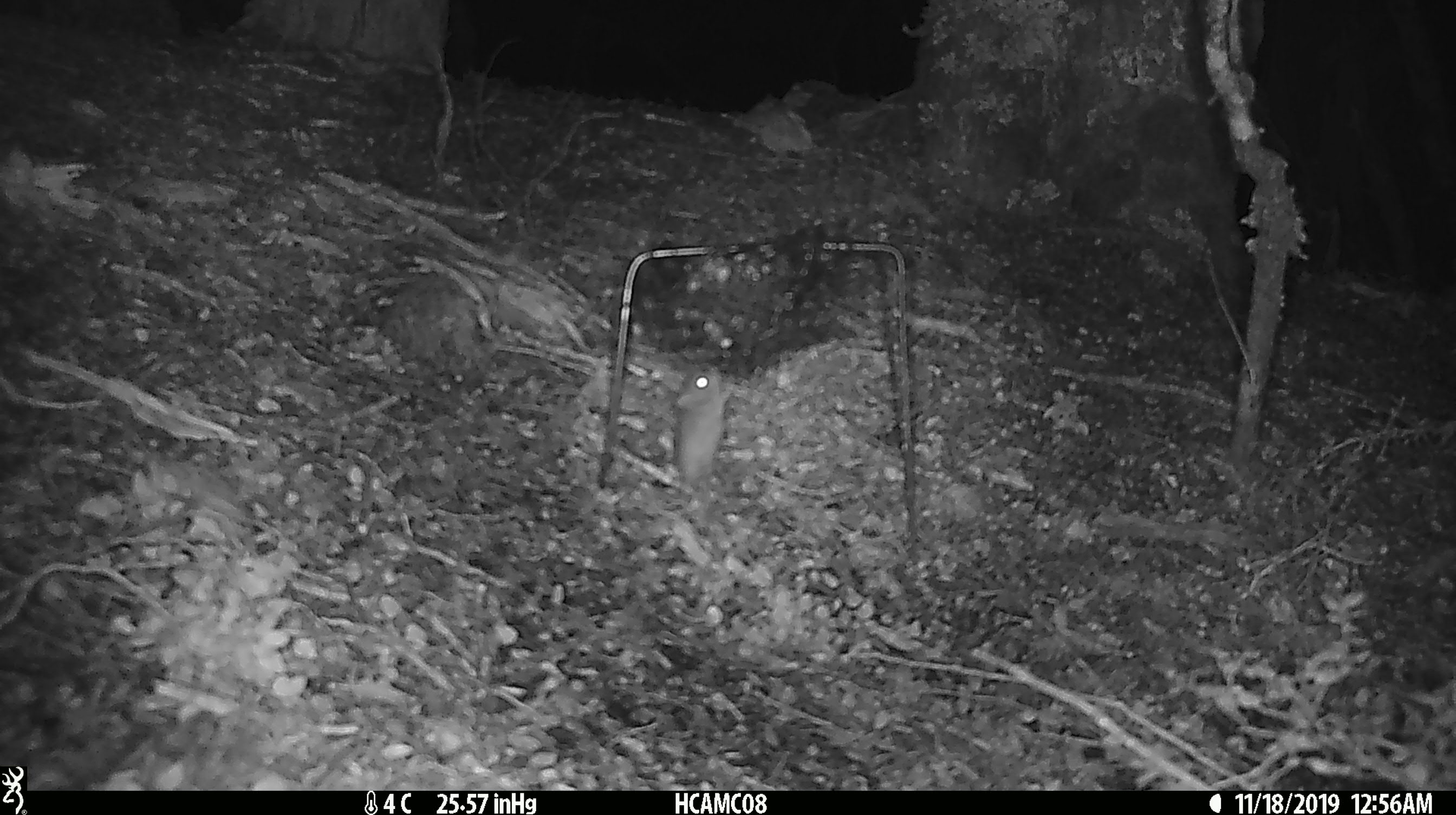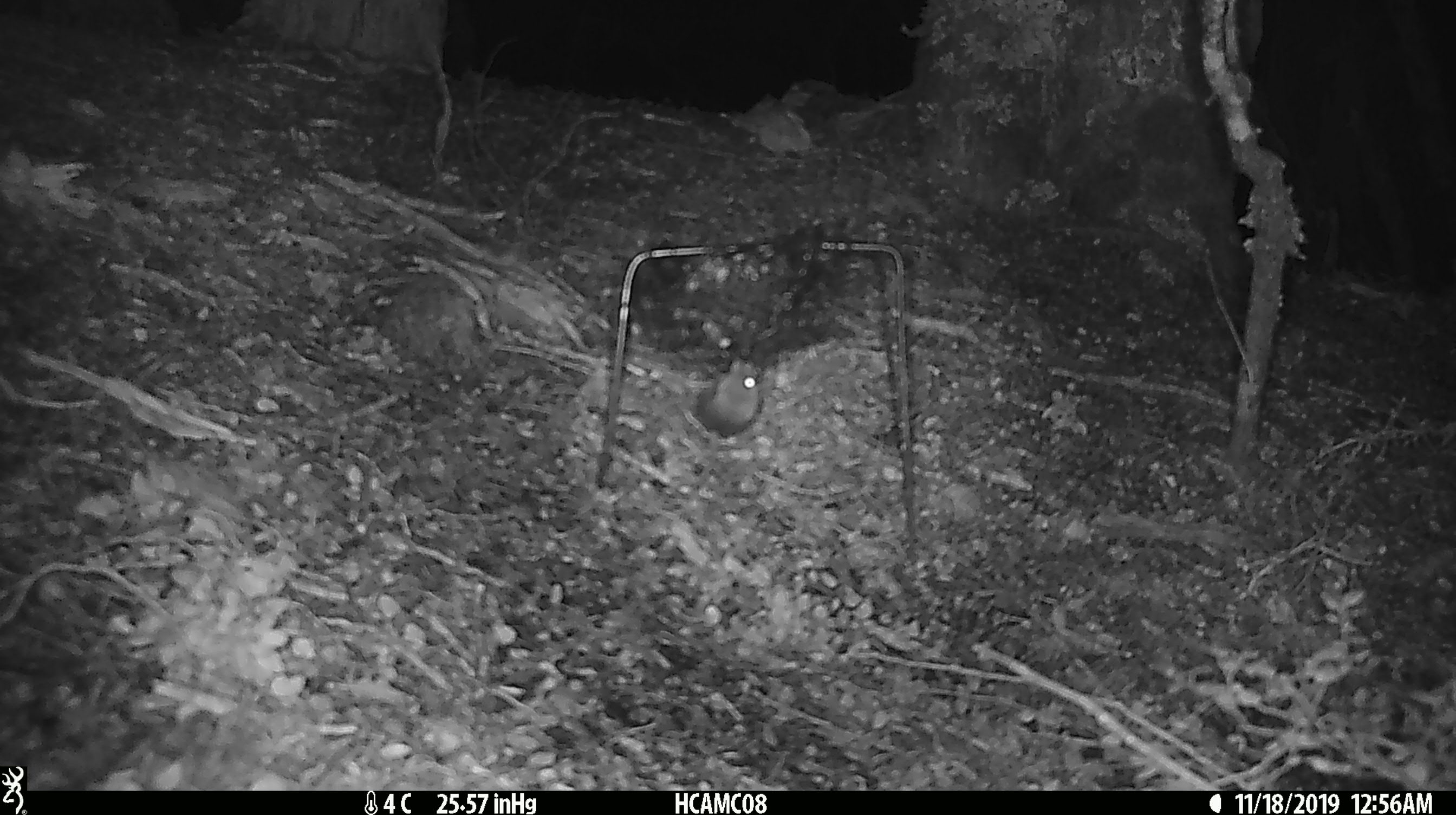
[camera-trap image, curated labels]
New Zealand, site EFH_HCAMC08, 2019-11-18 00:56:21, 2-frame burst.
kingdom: Animalia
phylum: Chordata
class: Mammalia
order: Rodentia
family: Muridae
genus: Mus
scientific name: Mus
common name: mouse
Mouse (Mus).